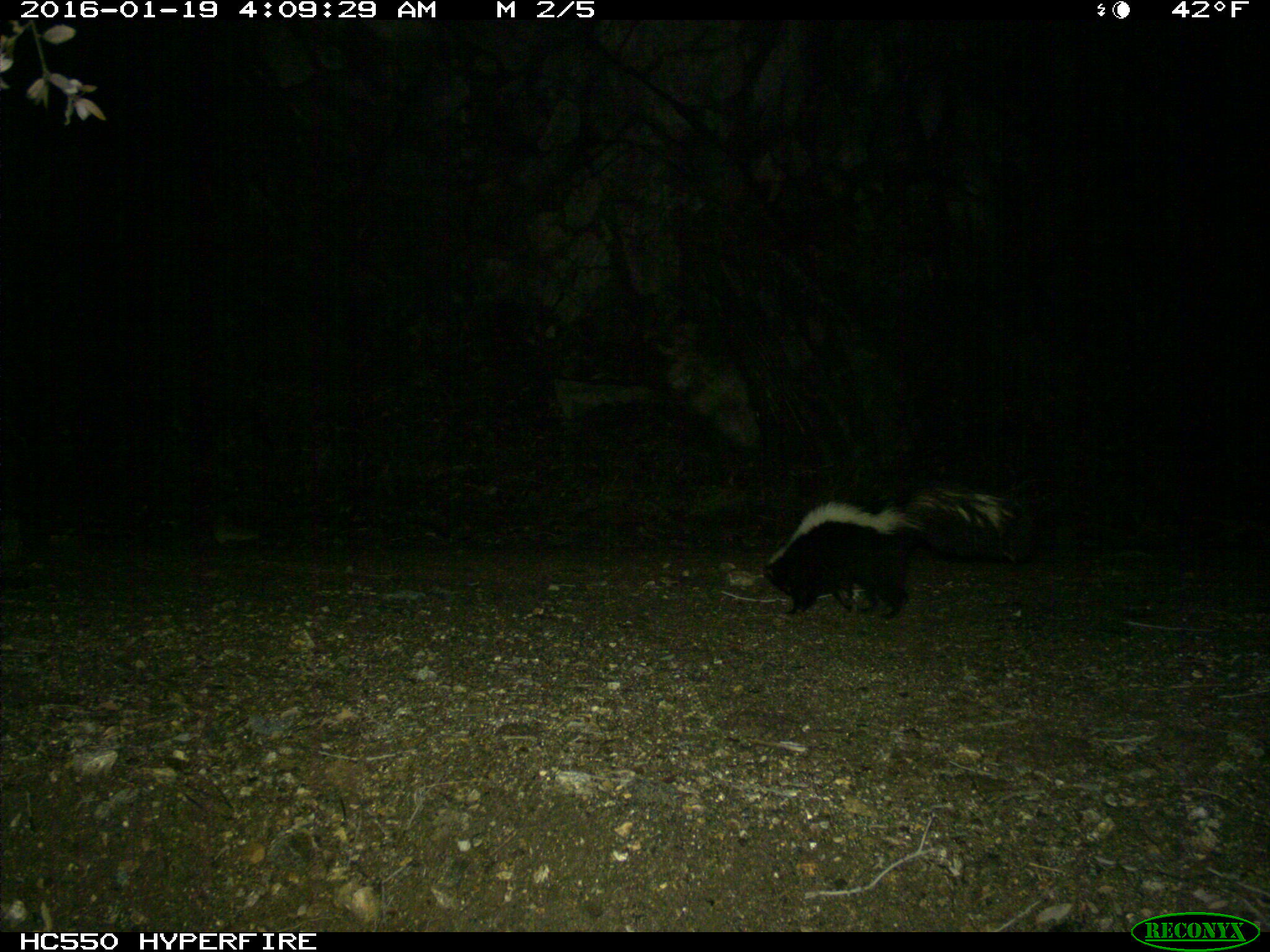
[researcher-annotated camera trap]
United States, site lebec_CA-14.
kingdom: Animalia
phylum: Chordata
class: Mammalia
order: Carnivora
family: Mephitidae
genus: Mephitis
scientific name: Mephitis mephitis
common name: striped skunk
Mephitis mephitis (striped skunk).